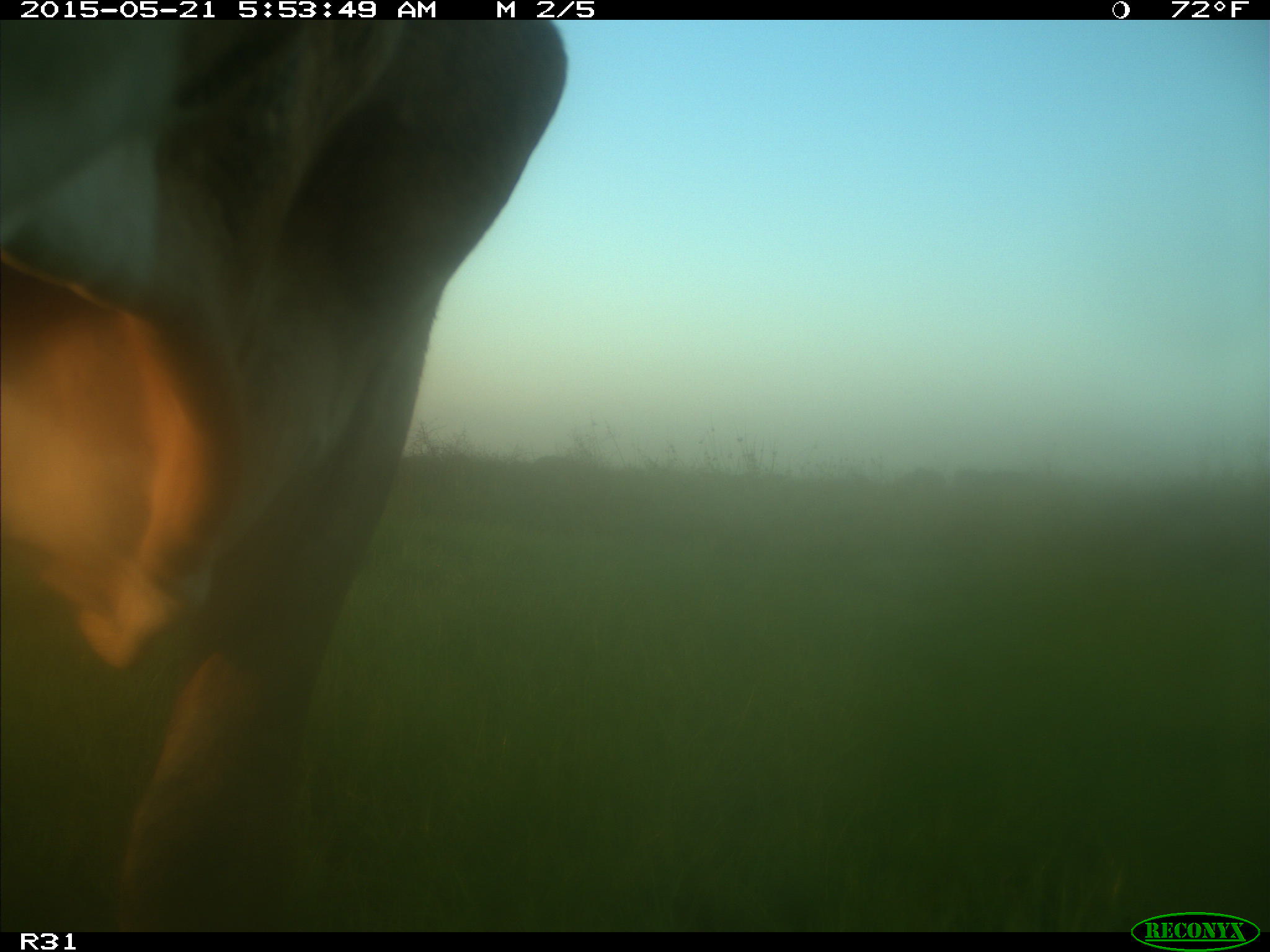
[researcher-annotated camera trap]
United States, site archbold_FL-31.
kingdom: Animalia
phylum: Chordata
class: Mammalia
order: Artiodactyla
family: Bovidae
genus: Bos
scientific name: Bos taurus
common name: domestic cow